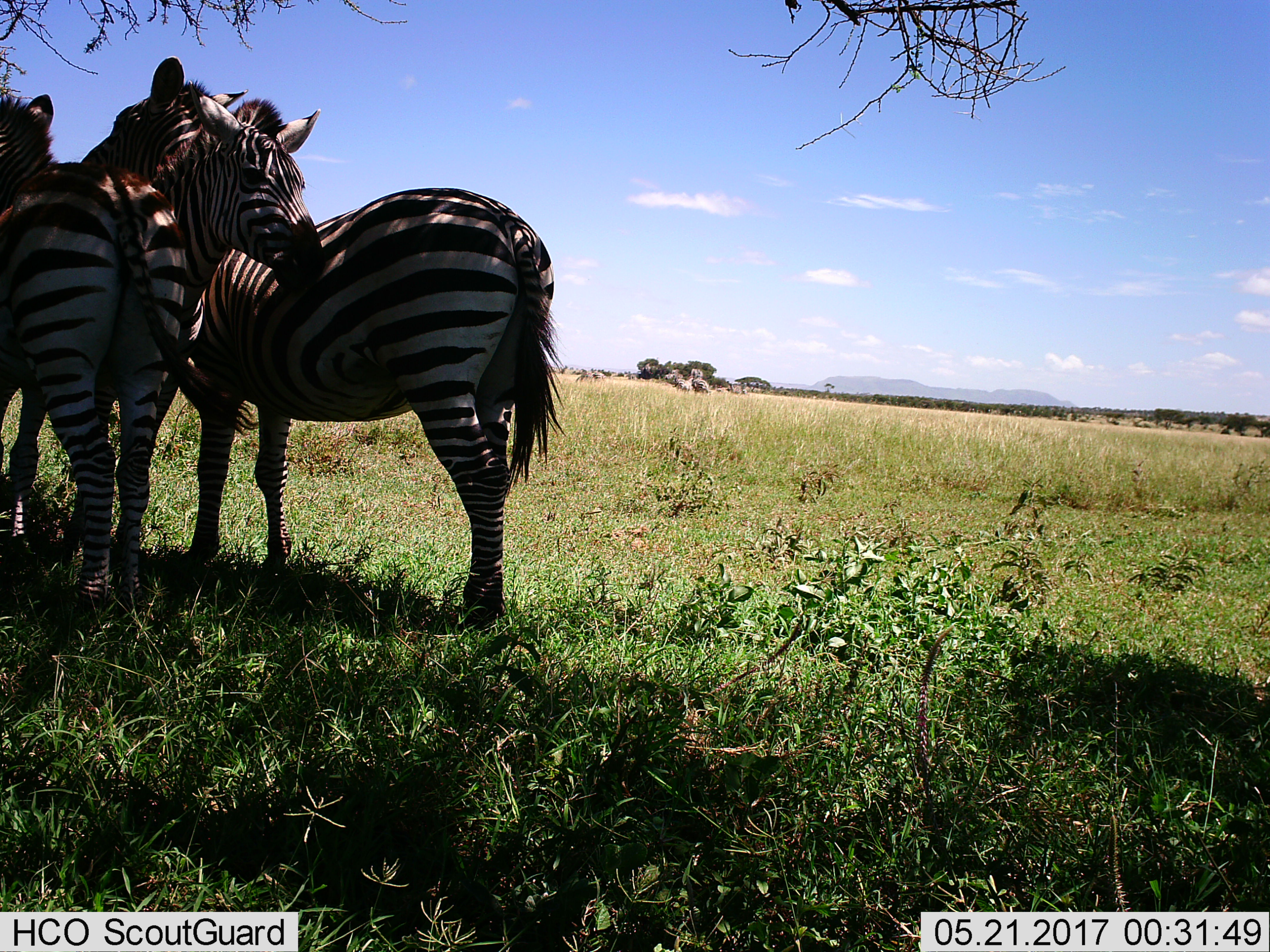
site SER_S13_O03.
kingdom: Animalia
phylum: Chordata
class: Mammalia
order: Perissodactyla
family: Equidae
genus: Equus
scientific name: Equus quagga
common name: plains zebra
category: zebraplains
Zebraplains (plains zebra) (Equus quagga), count 3. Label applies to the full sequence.